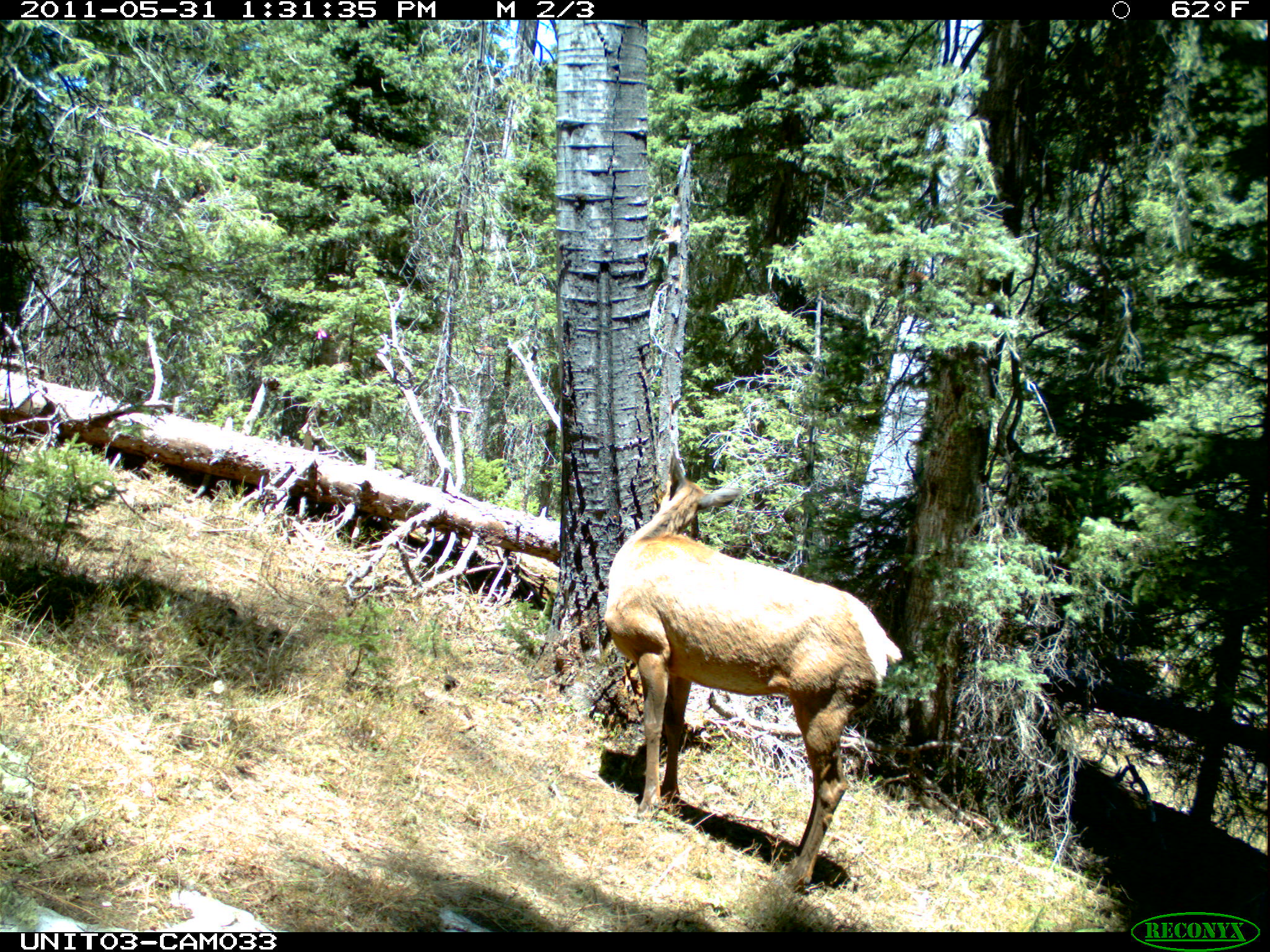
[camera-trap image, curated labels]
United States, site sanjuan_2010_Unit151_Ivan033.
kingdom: Animalia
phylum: Chordata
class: Mammalia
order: Artiodactyla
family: Cervidae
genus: Cervus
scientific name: Cervus elaphus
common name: red deer